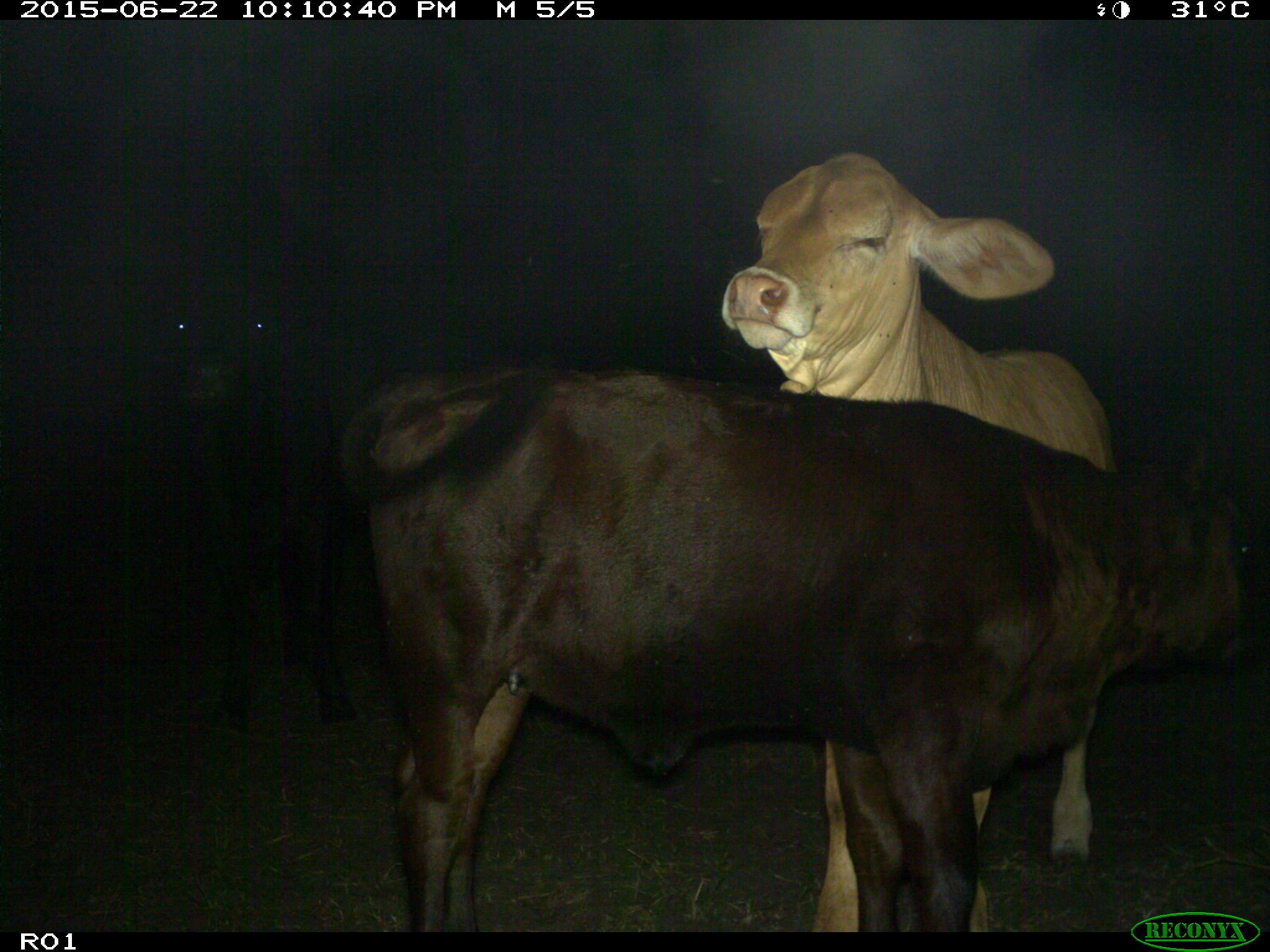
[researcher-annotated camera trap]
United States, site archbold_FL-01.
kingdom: Animalia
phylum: Chordata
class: Mammalia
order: Artiodactyla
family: Bovidae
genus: Bos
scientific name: Bos taurus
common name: domestic cow